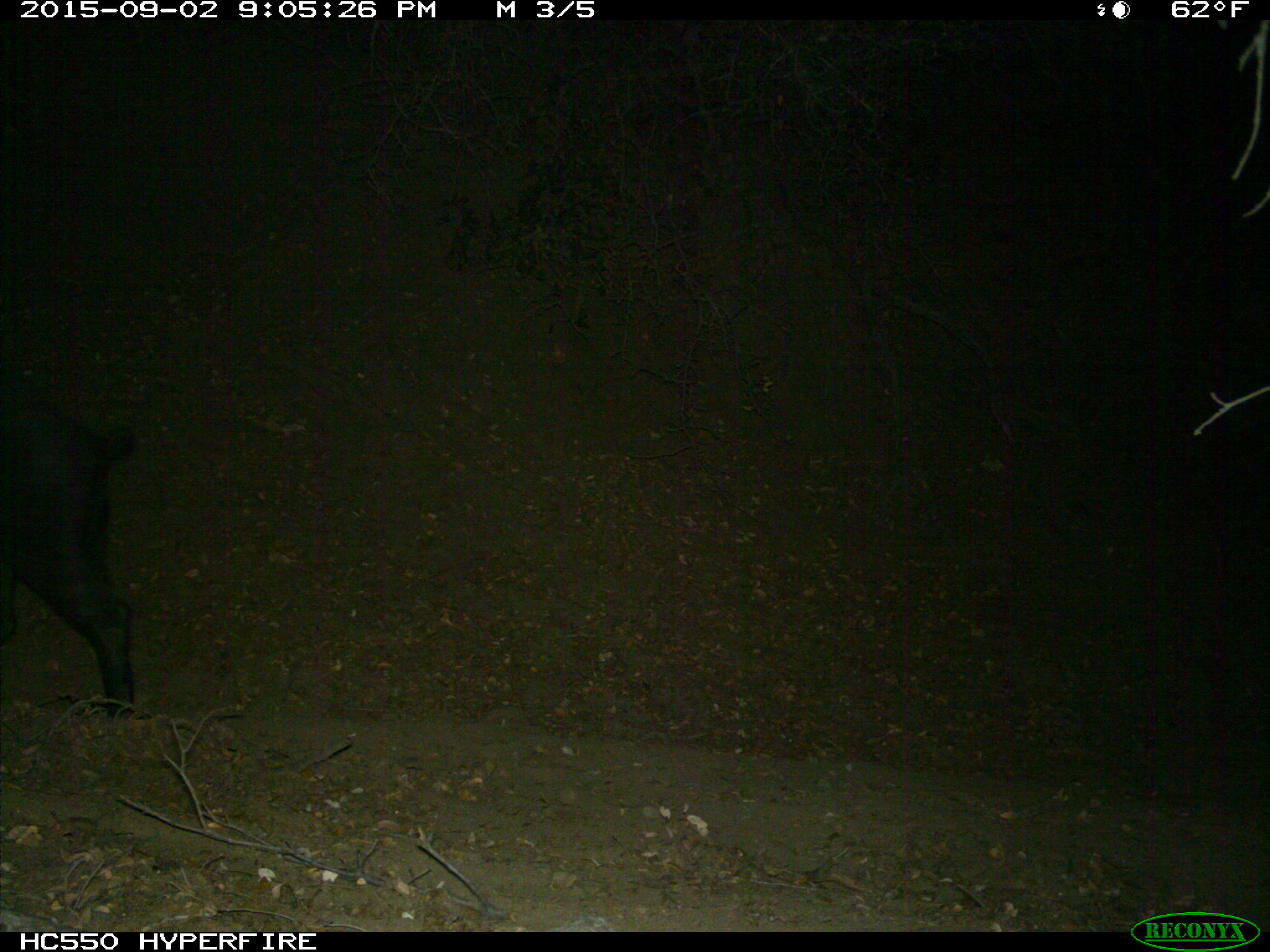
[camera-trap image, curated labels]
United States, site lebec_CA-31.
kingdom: Animalia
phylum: Chordata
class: Mammalia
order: Artiodactyla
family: Suidae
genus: Sus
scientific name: Sus scrofa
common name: wild boar